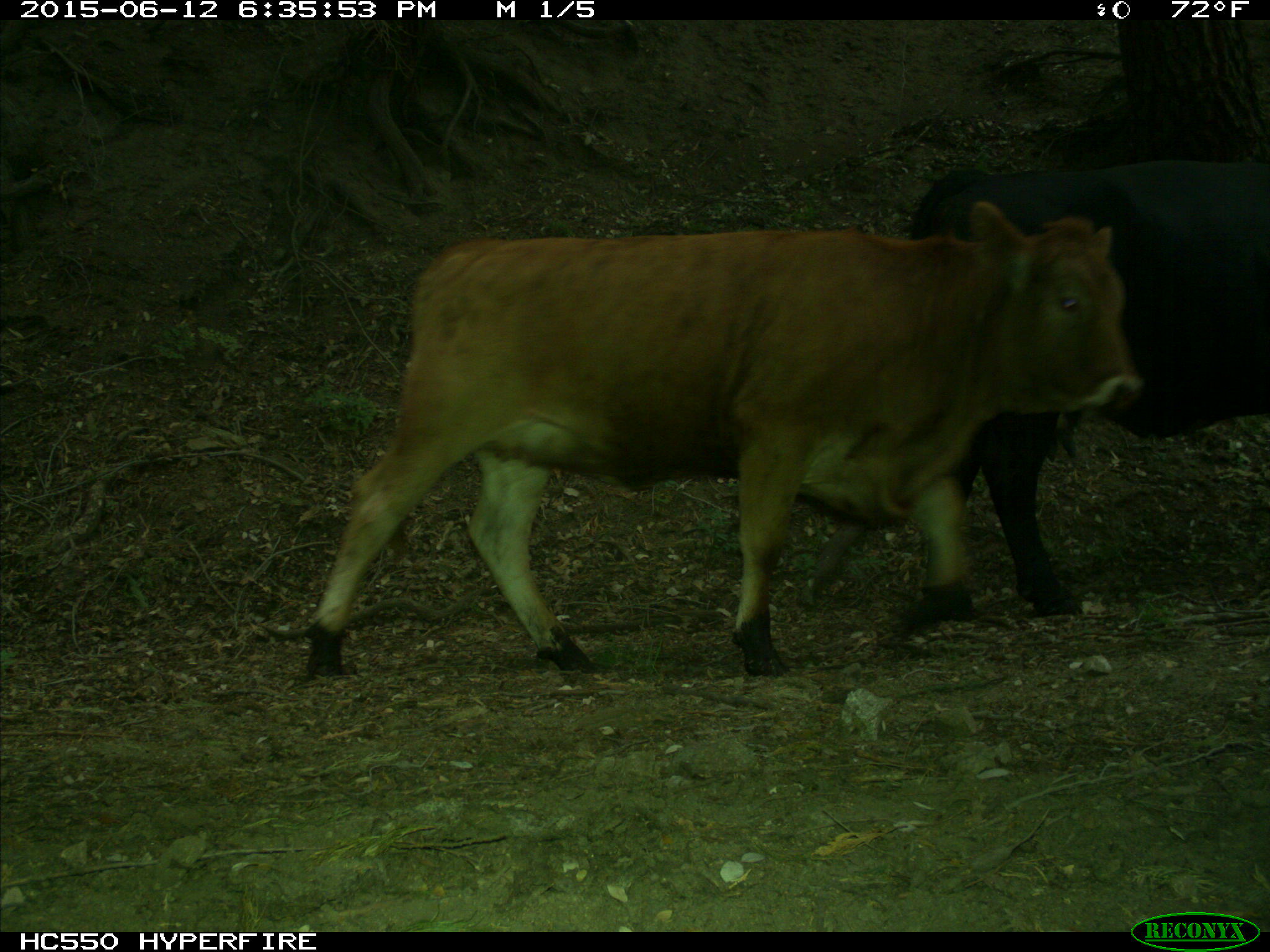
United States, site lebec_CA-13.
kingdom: Animalia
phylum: Chordata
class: Mammalia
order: Artiodactyla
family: Bovidae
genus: Bos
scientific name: Bos taurus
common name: domestic cow